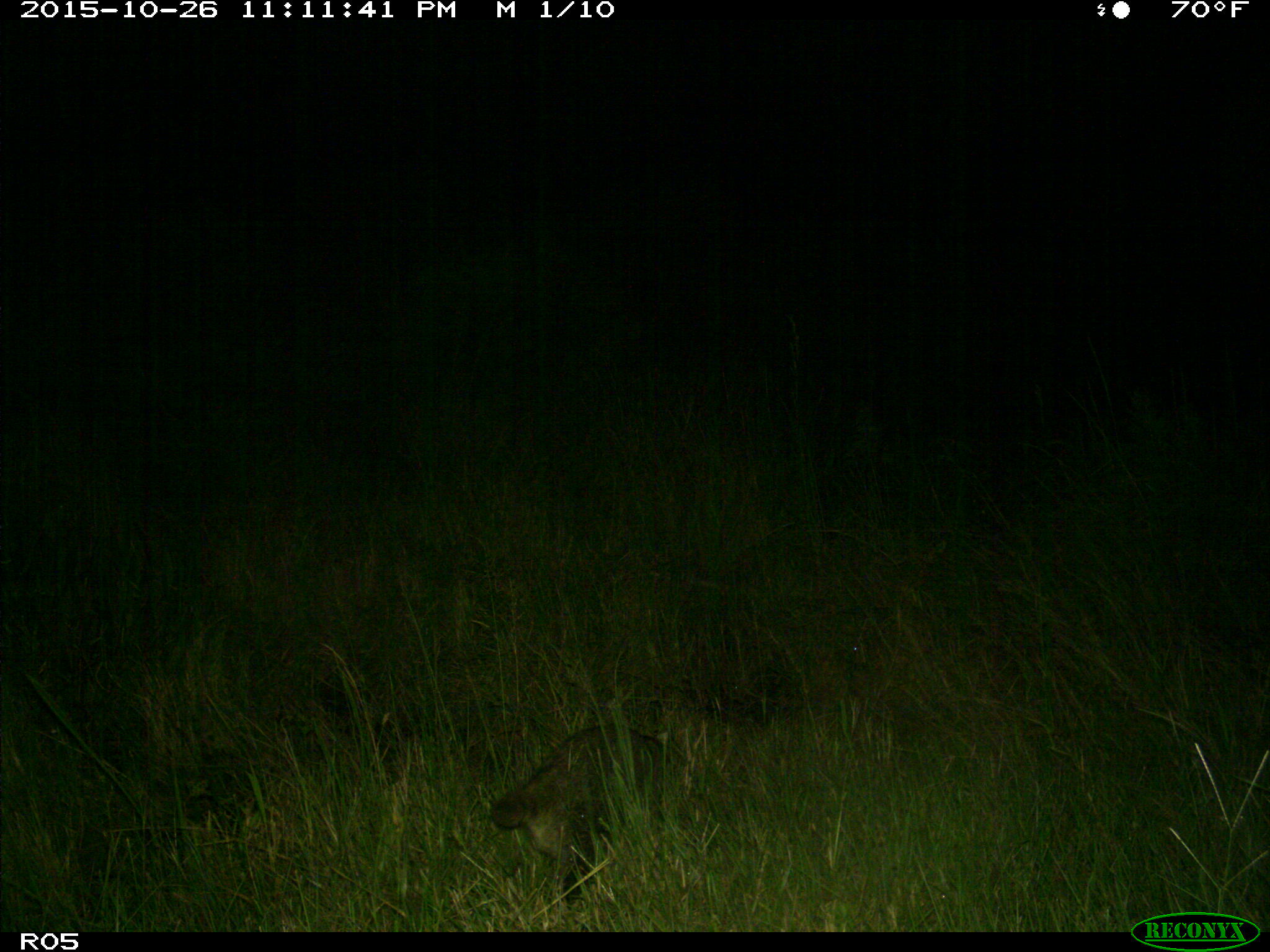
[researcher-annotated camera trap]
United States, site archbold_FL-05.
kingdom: Animalia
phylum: Chordata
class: Mammalia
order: Carnivora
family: Felidae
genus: Lynx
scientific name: Lynx rufus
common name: bobcat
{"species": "Lynx rufus (bobcat)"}